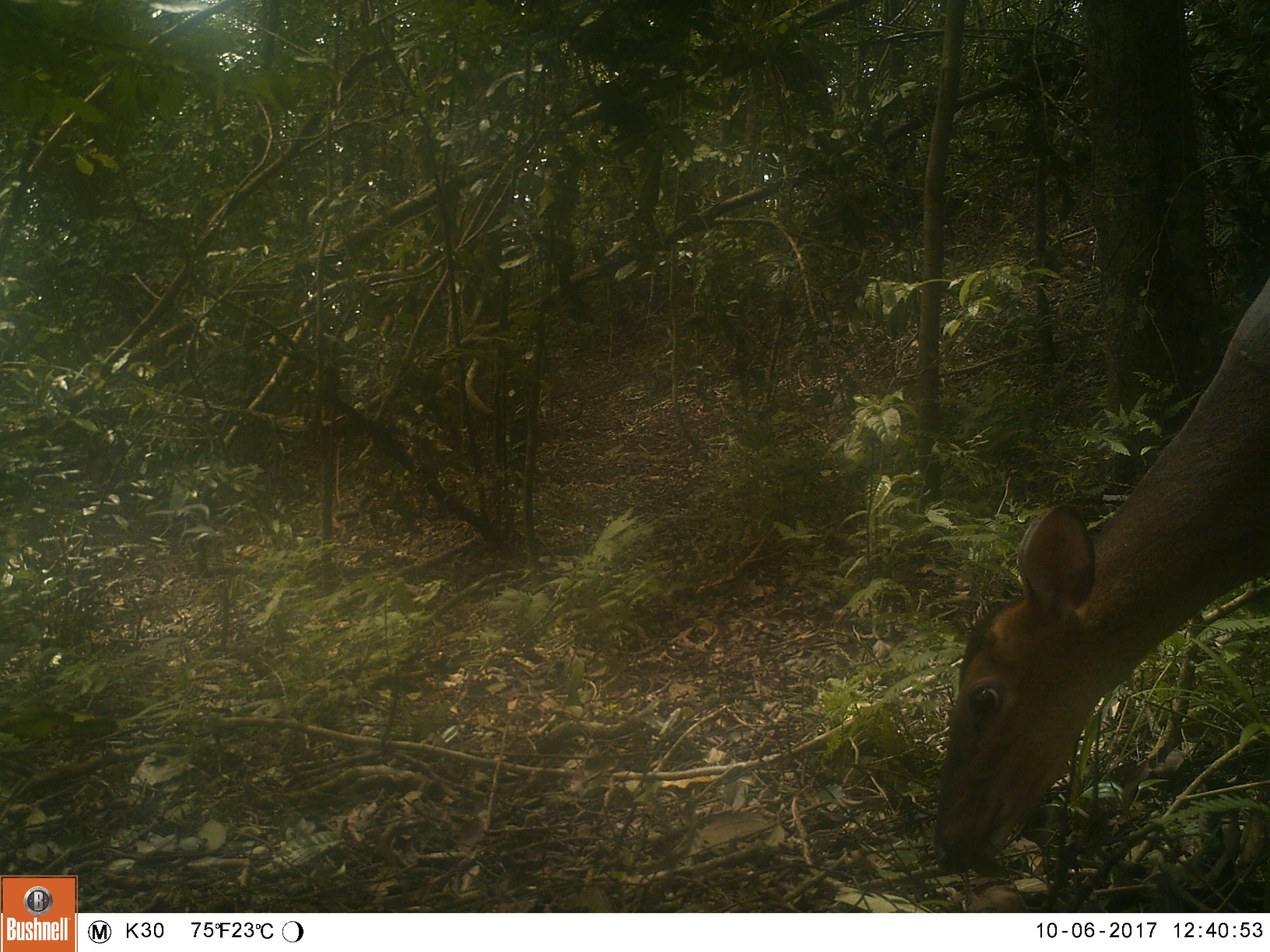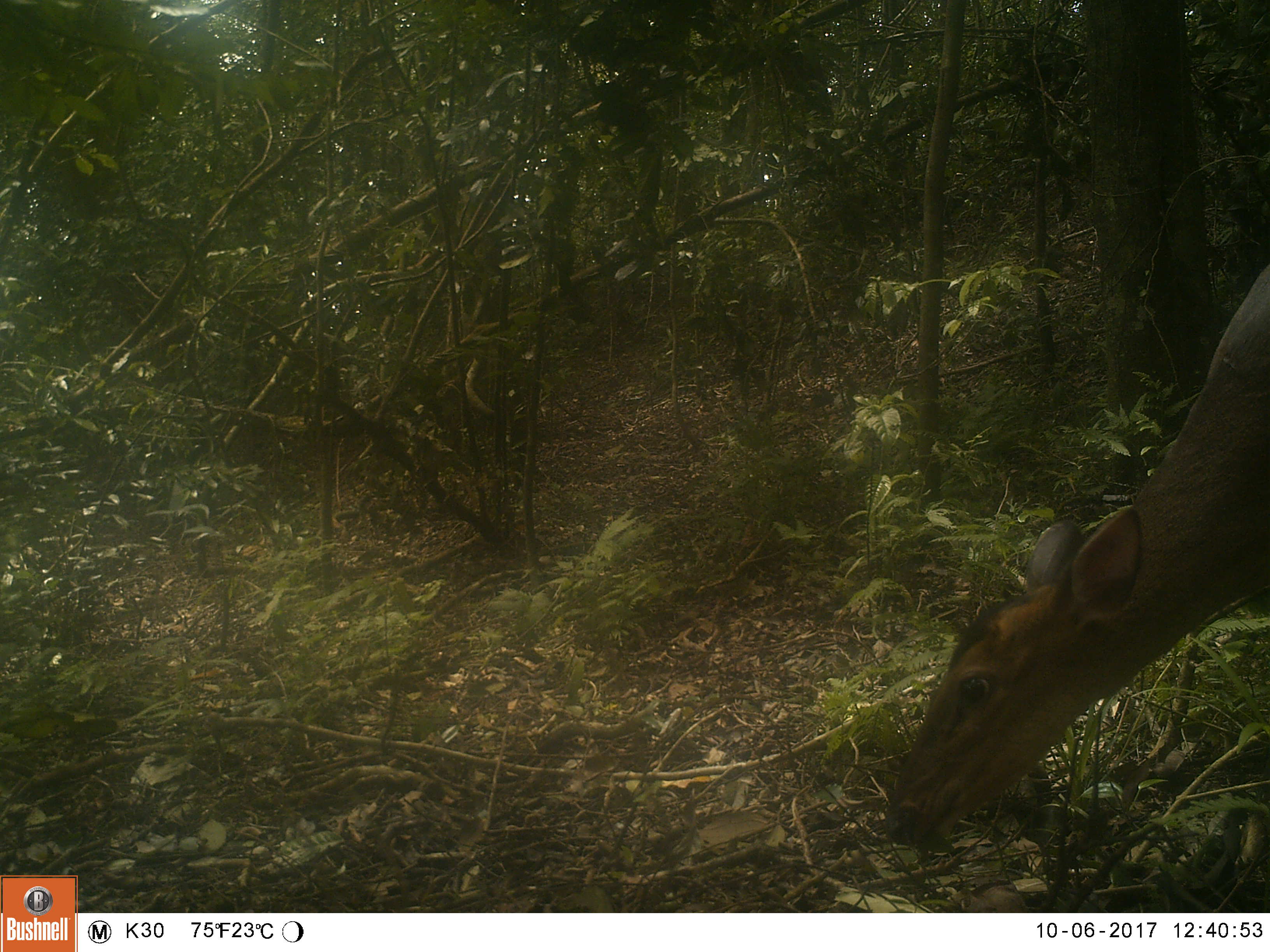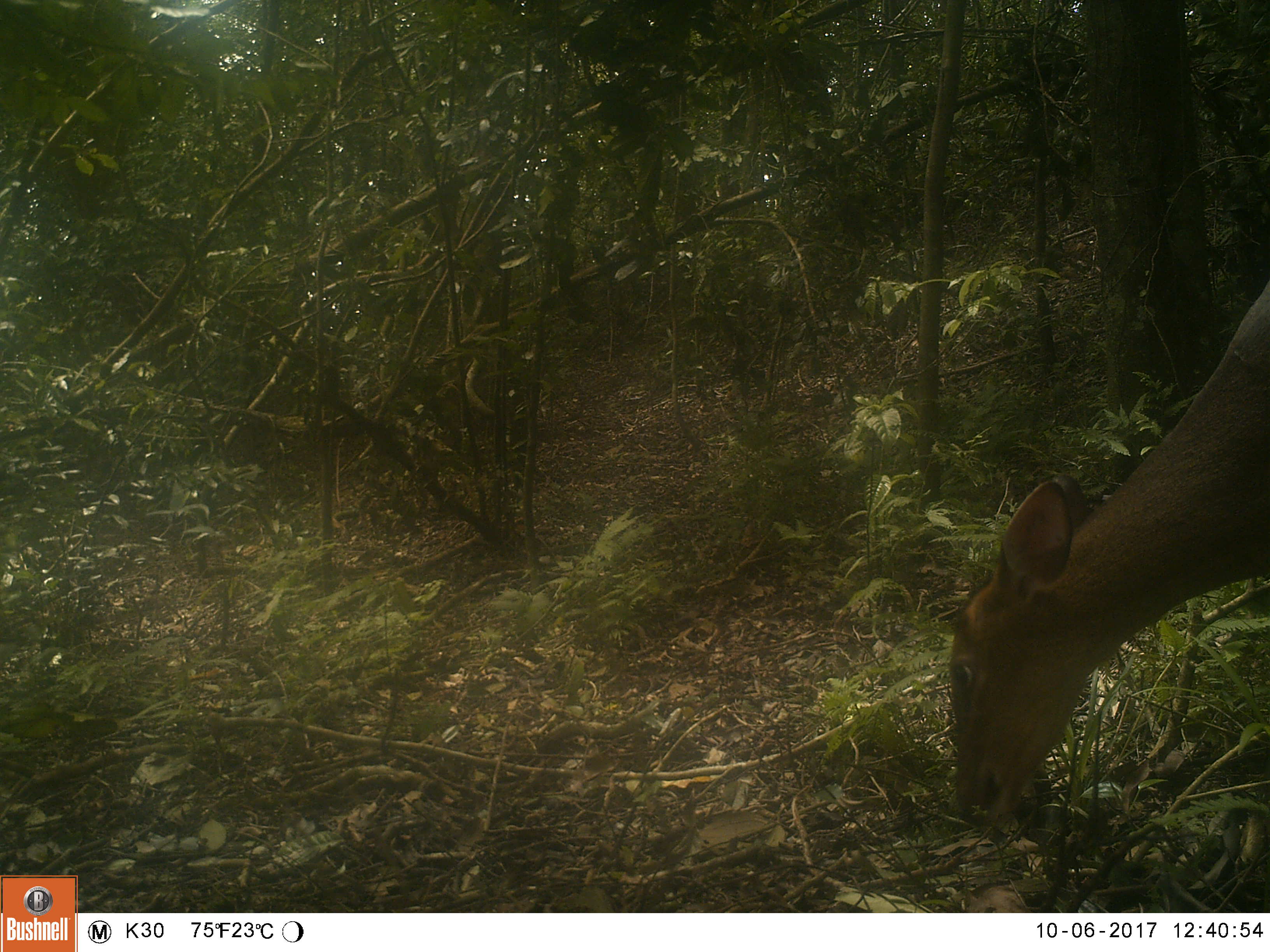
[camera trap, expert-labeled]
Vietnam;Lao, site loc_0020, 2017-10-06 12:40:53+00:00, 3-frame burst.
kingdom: Animalia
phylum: Chordata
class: Mammalia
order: Artiodactyla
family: Cervidae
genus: Muntiacus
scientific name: Muntiacus vuquangensis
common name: large-antlered muntjac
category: large antlered muntjac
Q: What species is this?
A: Large antlered muntjac (large-antlered muntjac) (Muntiacus vuquangensis).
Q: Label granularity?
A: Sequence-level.